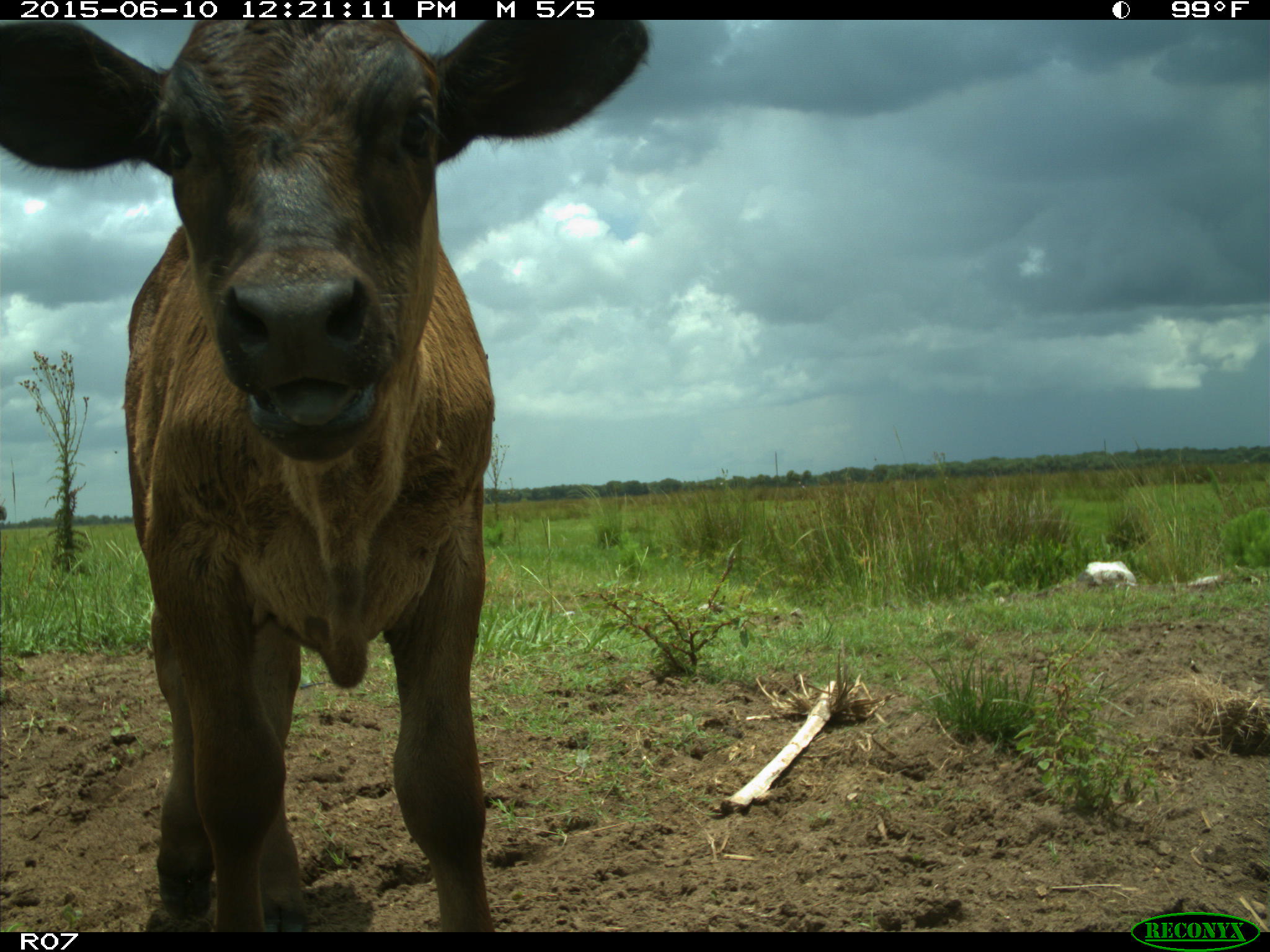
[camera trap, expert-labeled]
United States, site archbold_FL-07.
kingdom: Animalia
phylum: Chordata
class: Mammalia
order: Artiodactyla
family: Bovidae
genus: Bos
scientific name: Bos taurus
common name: domestic cow